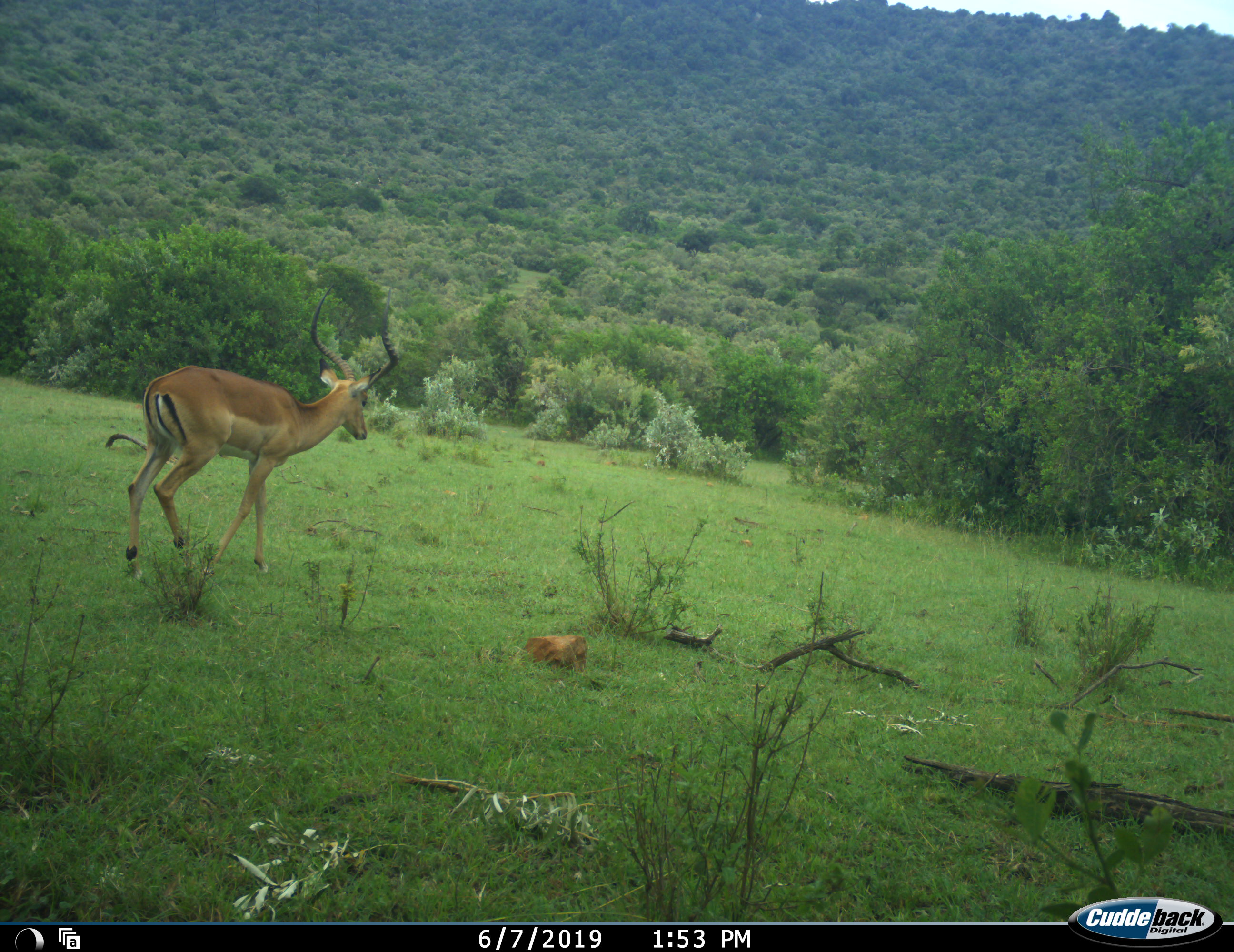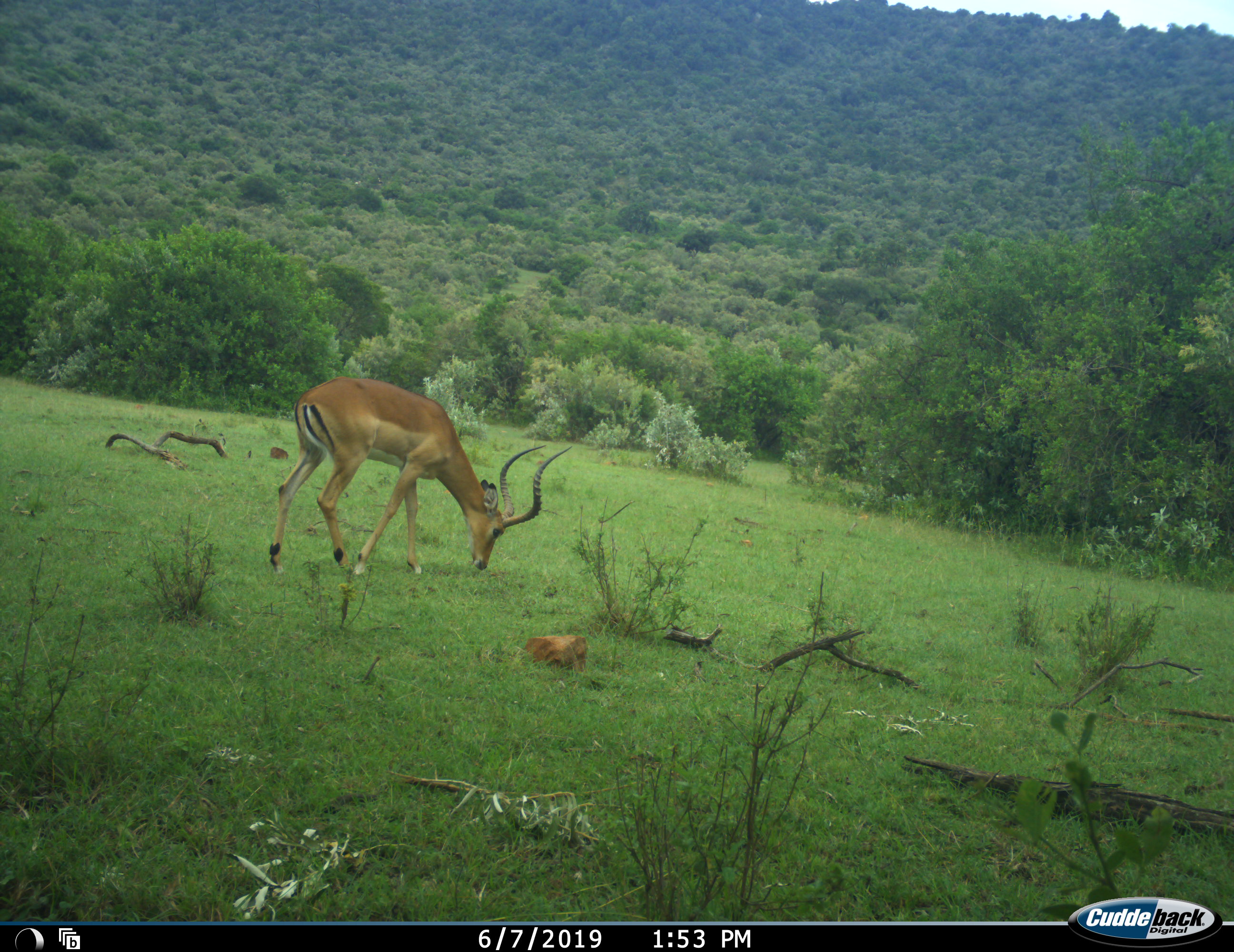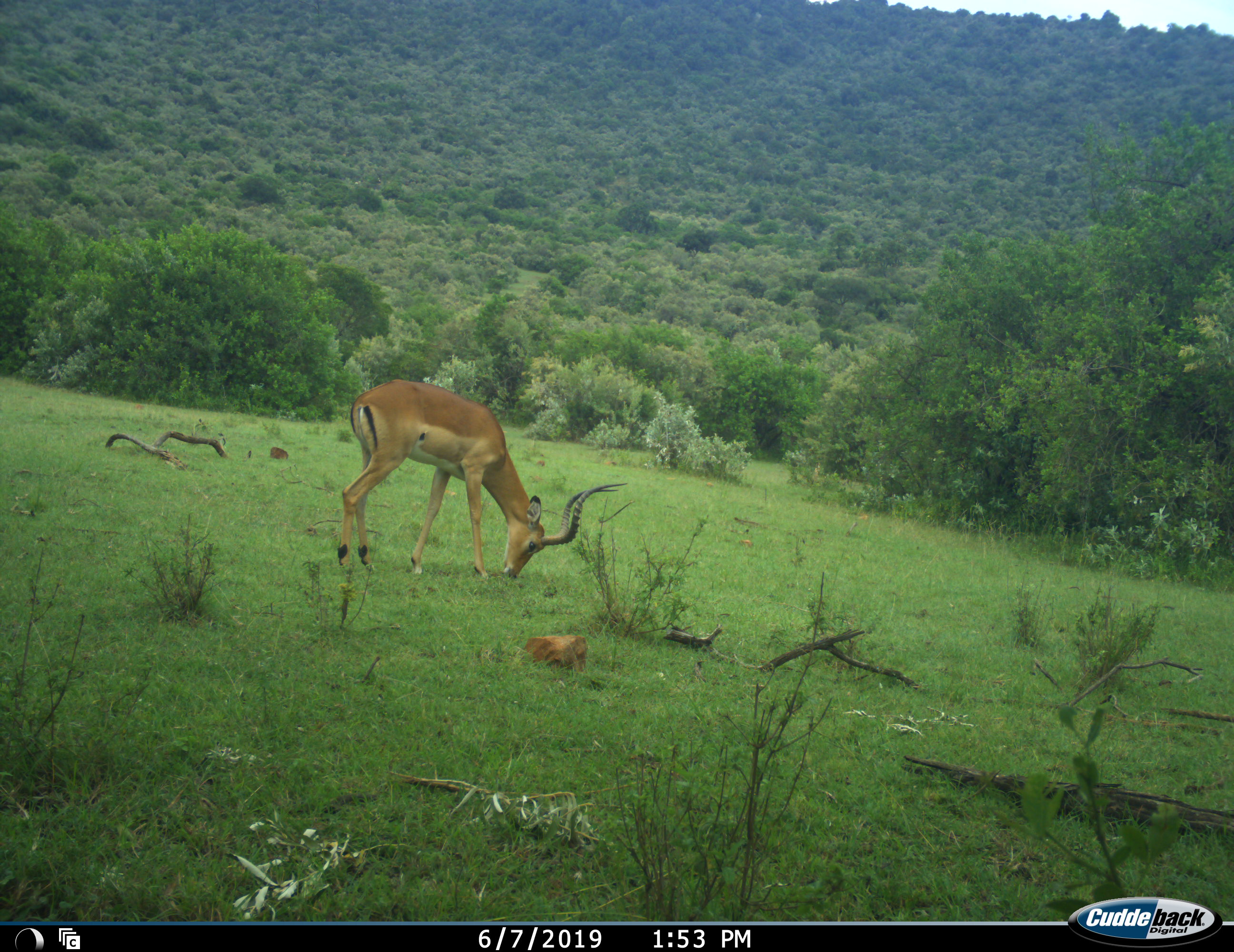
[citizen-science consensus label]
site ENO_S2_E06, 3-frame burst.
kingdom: Animalia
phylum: Chordata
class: Mammalia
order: Artiodactyla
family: Bovidae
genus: Aepyceros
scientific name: Aepyceros melampus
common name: impala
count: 1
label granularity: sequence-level